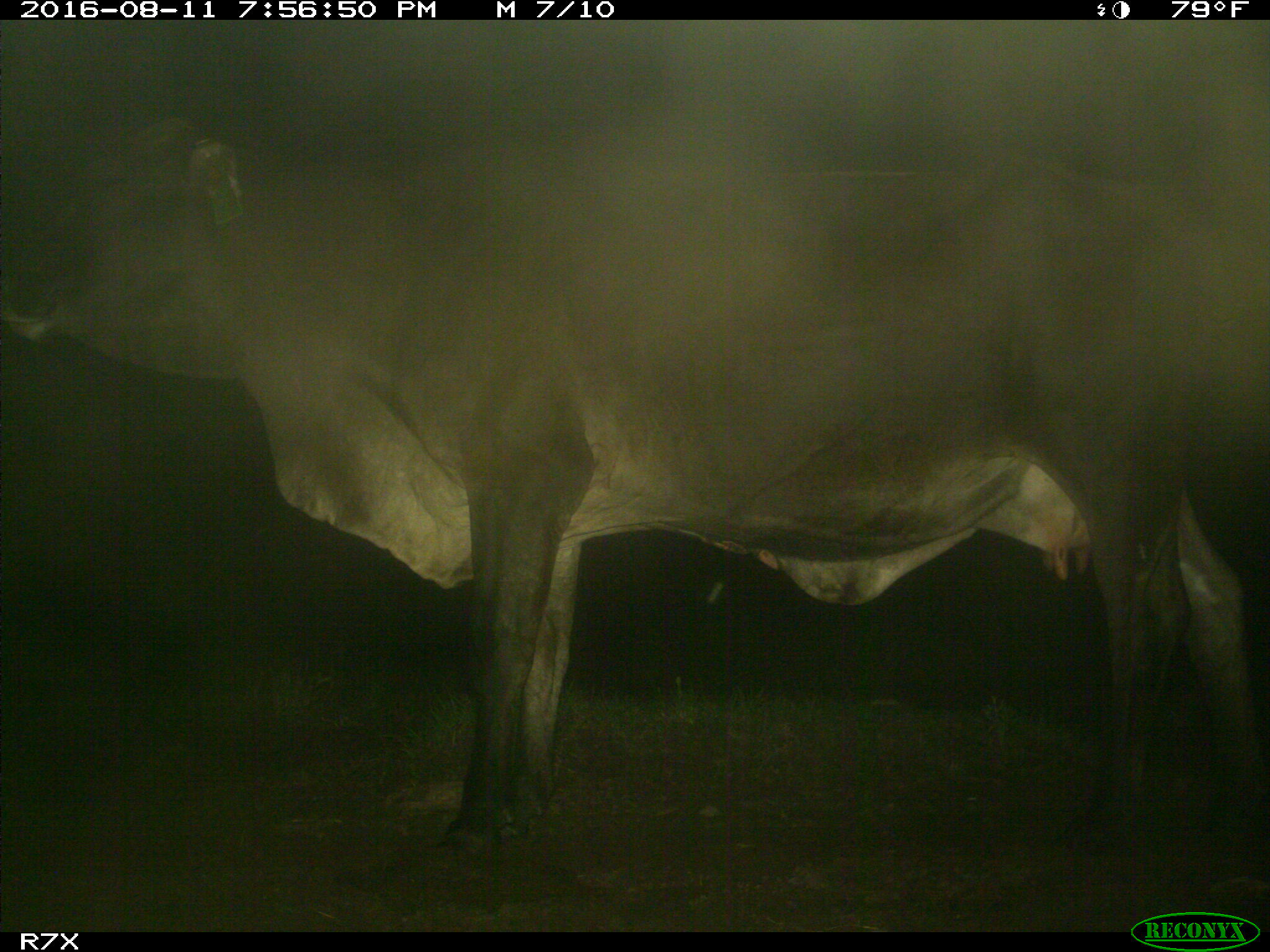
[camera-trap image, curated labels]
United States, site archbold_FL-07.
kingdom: Animalia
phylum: Chordata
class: Mammalia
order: Artiodactyla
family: Bovidae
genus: Bos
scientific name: Bos taurus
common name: domestic cow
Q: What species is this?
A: Bos taurus (domestic cow).